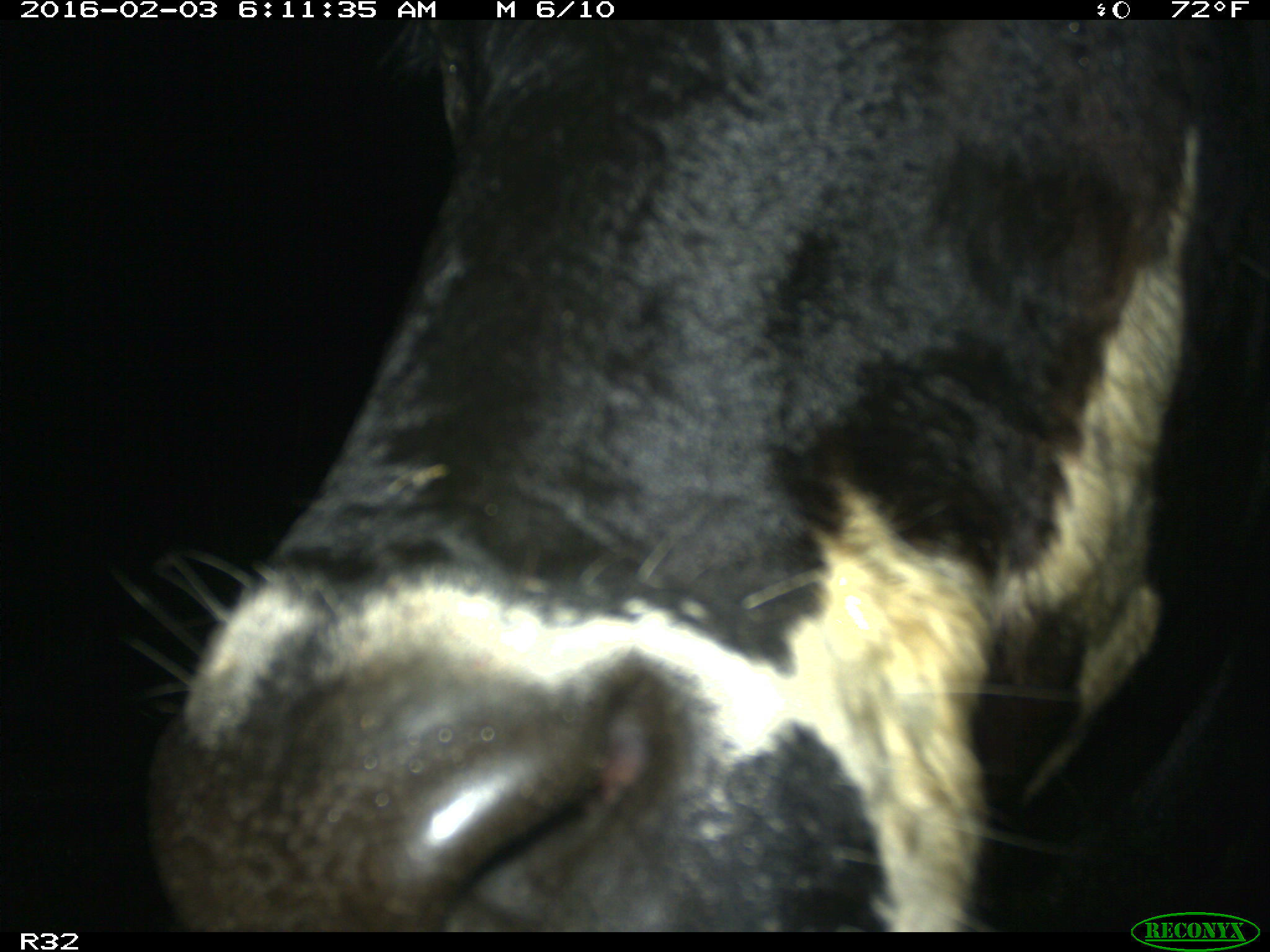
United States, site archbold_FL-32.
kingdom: Animalia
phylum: Chordata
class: Mammalia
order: Artiodactyla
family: Bovidae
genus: Bos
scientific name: Bos taurus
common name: domestic cow